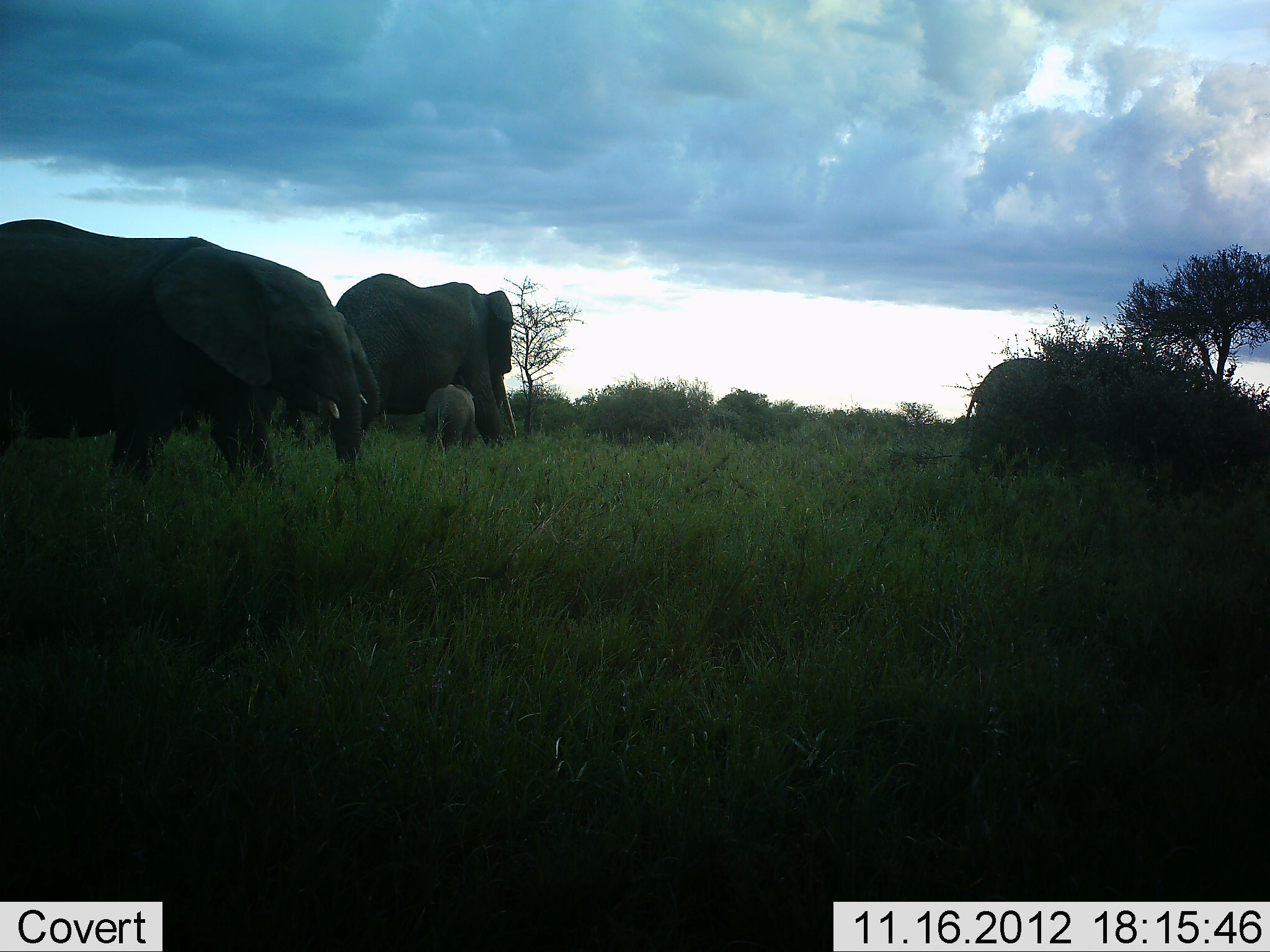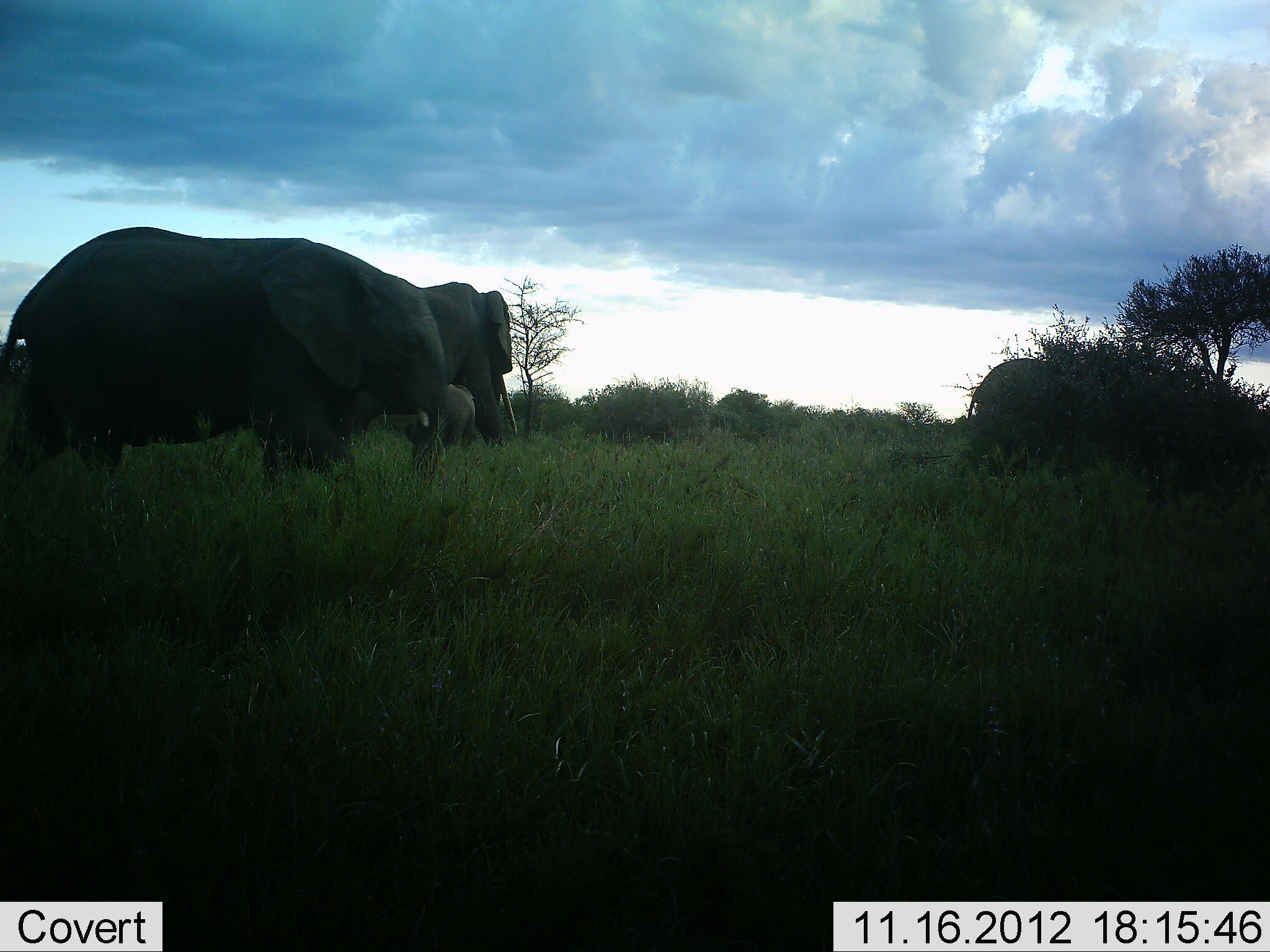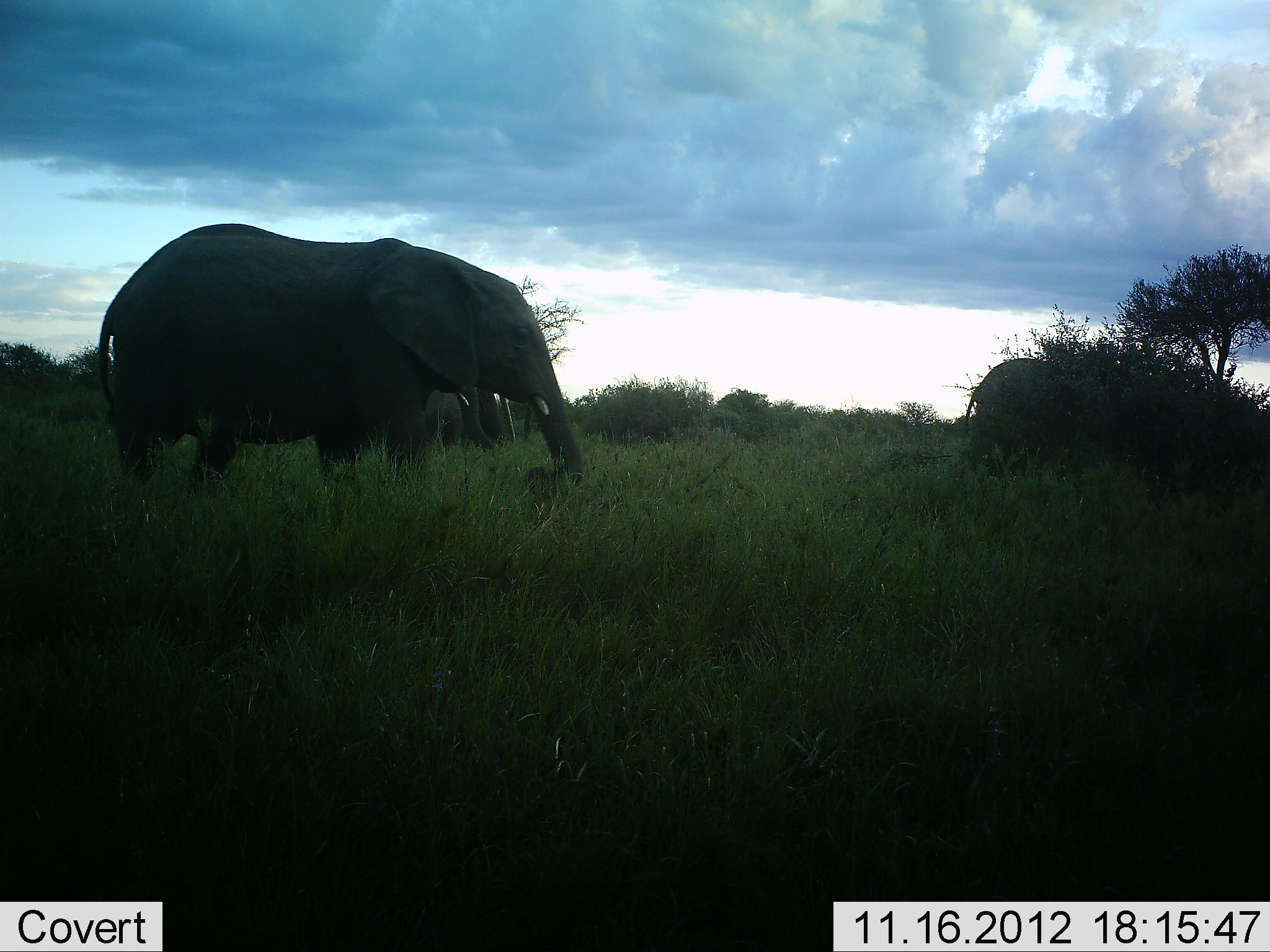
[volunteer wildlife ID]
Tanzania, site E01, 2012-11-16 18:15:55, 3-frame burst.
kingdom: Animalia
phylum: Chordata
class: Mammalia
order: Proboscidea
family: Elephantidae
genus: Loxodonta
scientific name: Loxodonta africana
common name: african bush elephant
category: elephant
Elephant (african bush elephant) (Loxodonta africana), count 4. Behavior (volunteer vote fractions): standing 70%, resting 0%, moving 90%, interacting 0%. Young present (vote fraction): 70%. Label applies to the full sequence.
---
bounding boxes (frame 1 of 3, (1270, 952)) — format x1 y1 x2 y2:
animal: 0 217 369 489; 146 304 385 465; 318 270 519 457; 953 356 1086 481; 418 382 478 457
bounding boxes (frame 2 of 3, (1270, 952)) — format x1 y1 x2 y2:
animal: 0 223 454 489; 333 281 523 454; 963 356 1096 481; 417 382 477 457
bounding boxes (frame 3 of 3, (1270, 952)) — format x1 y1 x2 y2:
animal: 98 220 588 499; 956 354 1103 479; 416 379 507 453